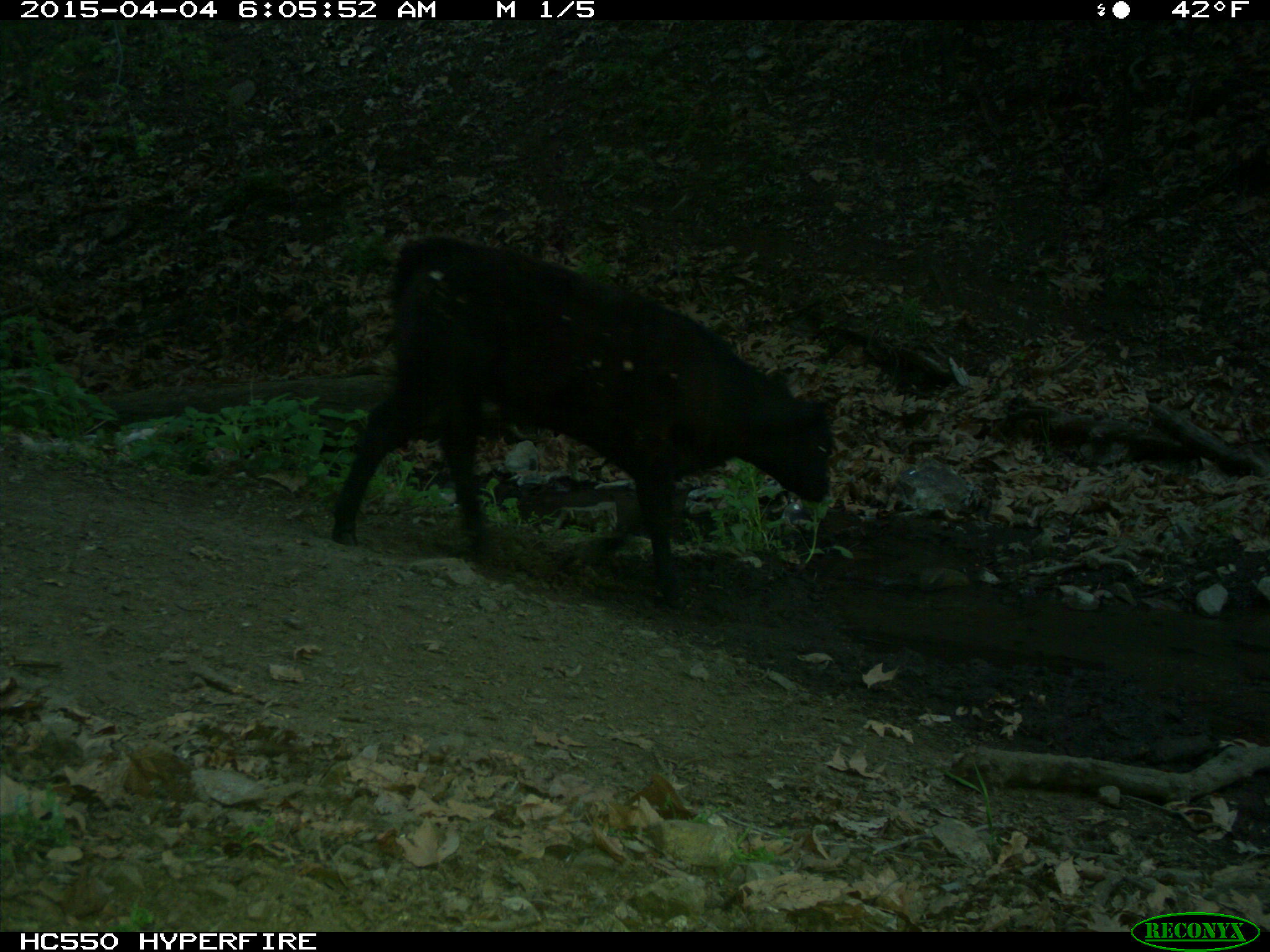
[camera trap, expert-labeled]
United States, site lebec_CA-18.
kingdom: Animalia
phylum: Chordata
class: Mammalia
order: Artiodactyla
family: Bovidae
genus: Bos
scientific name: Bos taurus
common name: domestic cow